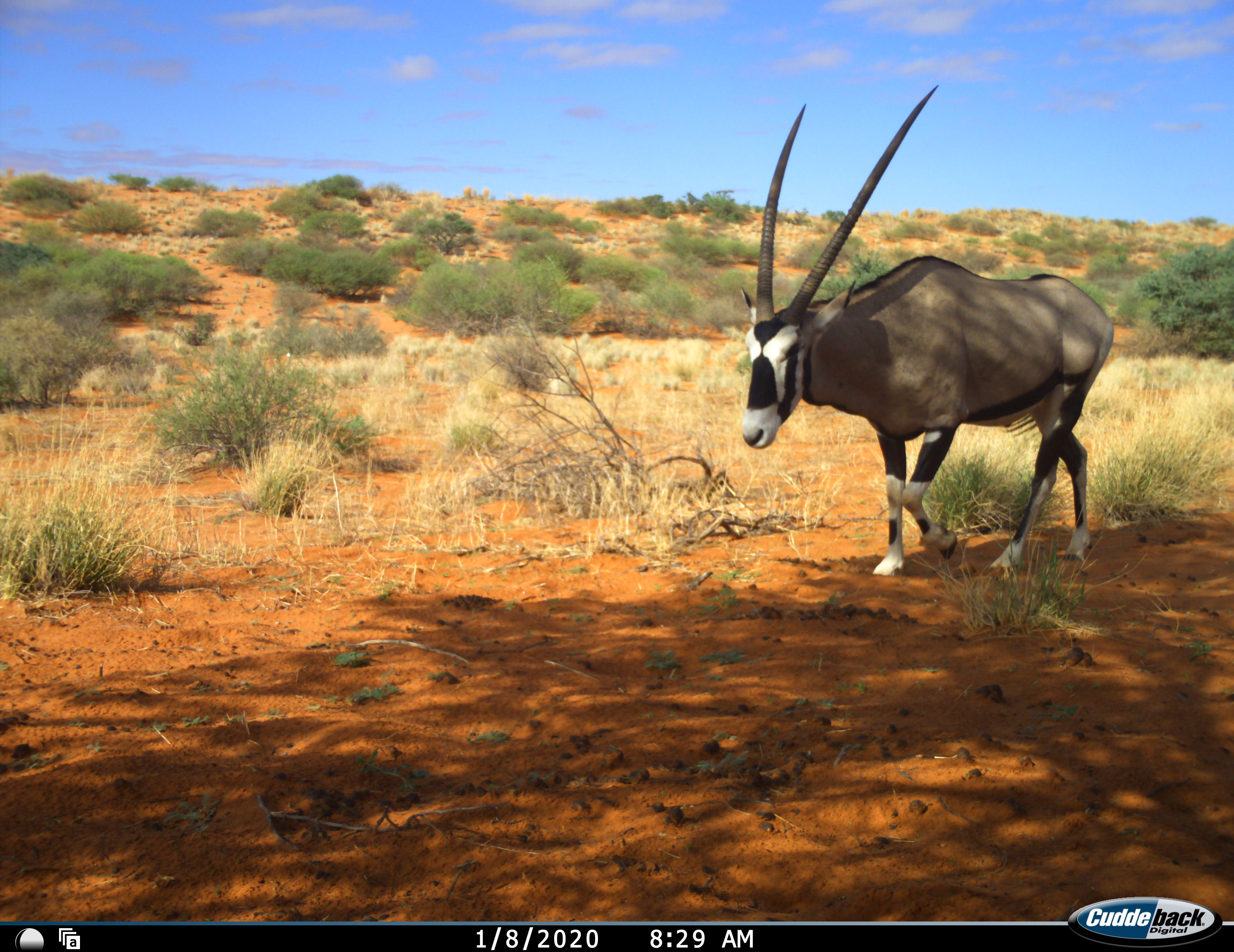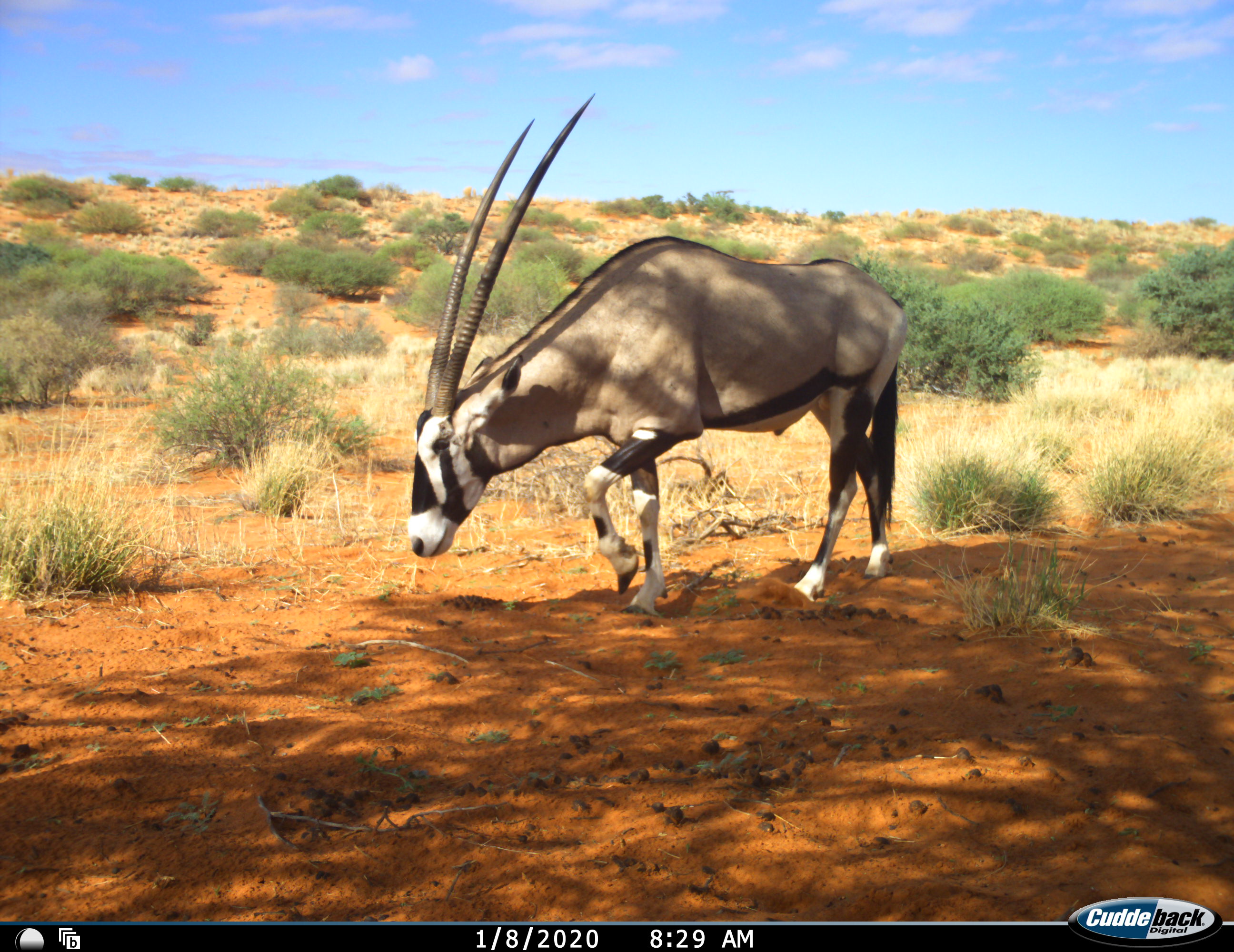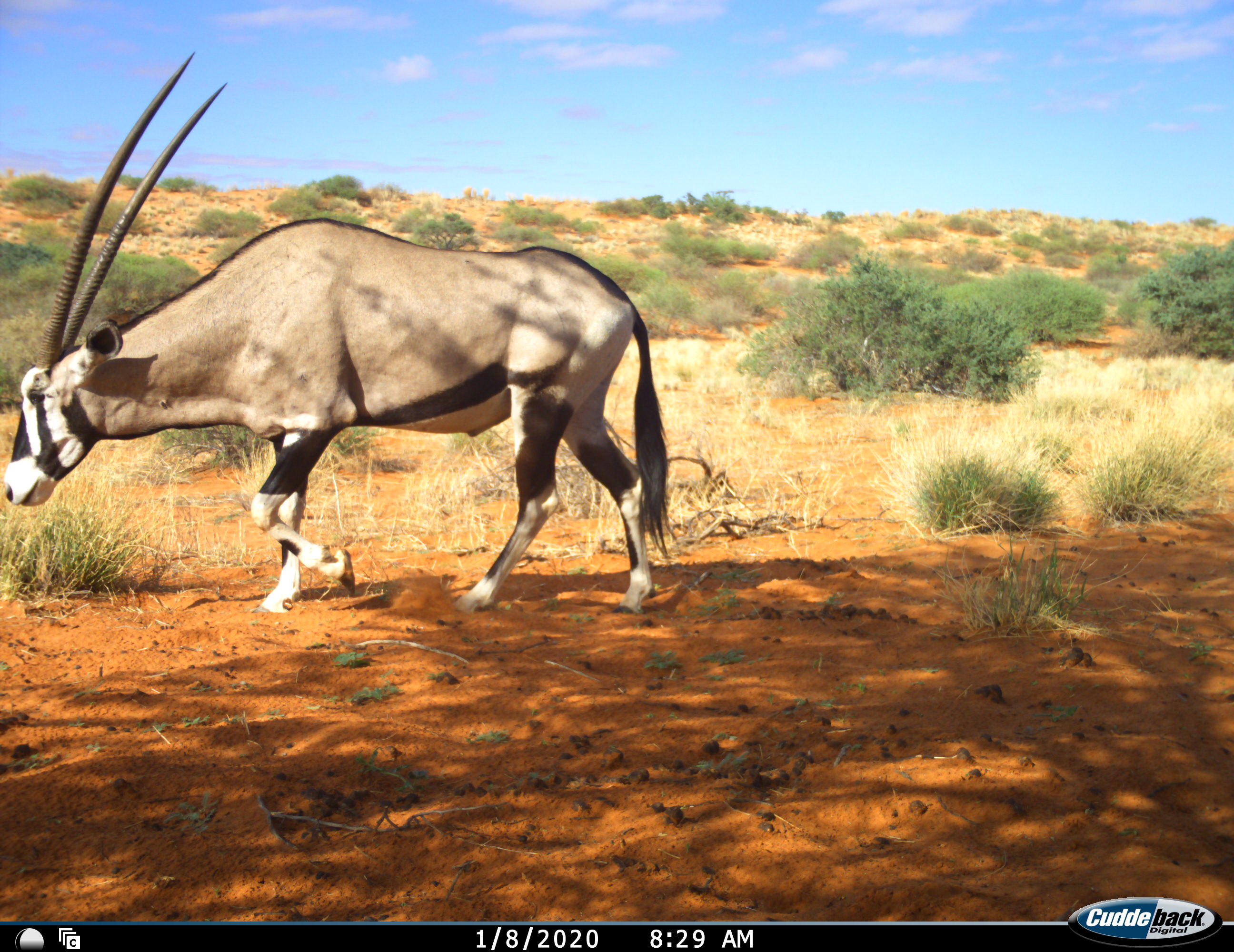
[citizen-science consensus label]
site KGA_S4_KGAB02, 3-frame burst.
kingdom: Animalia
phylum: Chordata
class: Mammalia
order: Artiodactyla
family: Bovidae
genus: Oryx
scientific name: Oryx gazella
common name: gemsbok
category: oryx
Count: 1.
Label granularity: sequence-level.